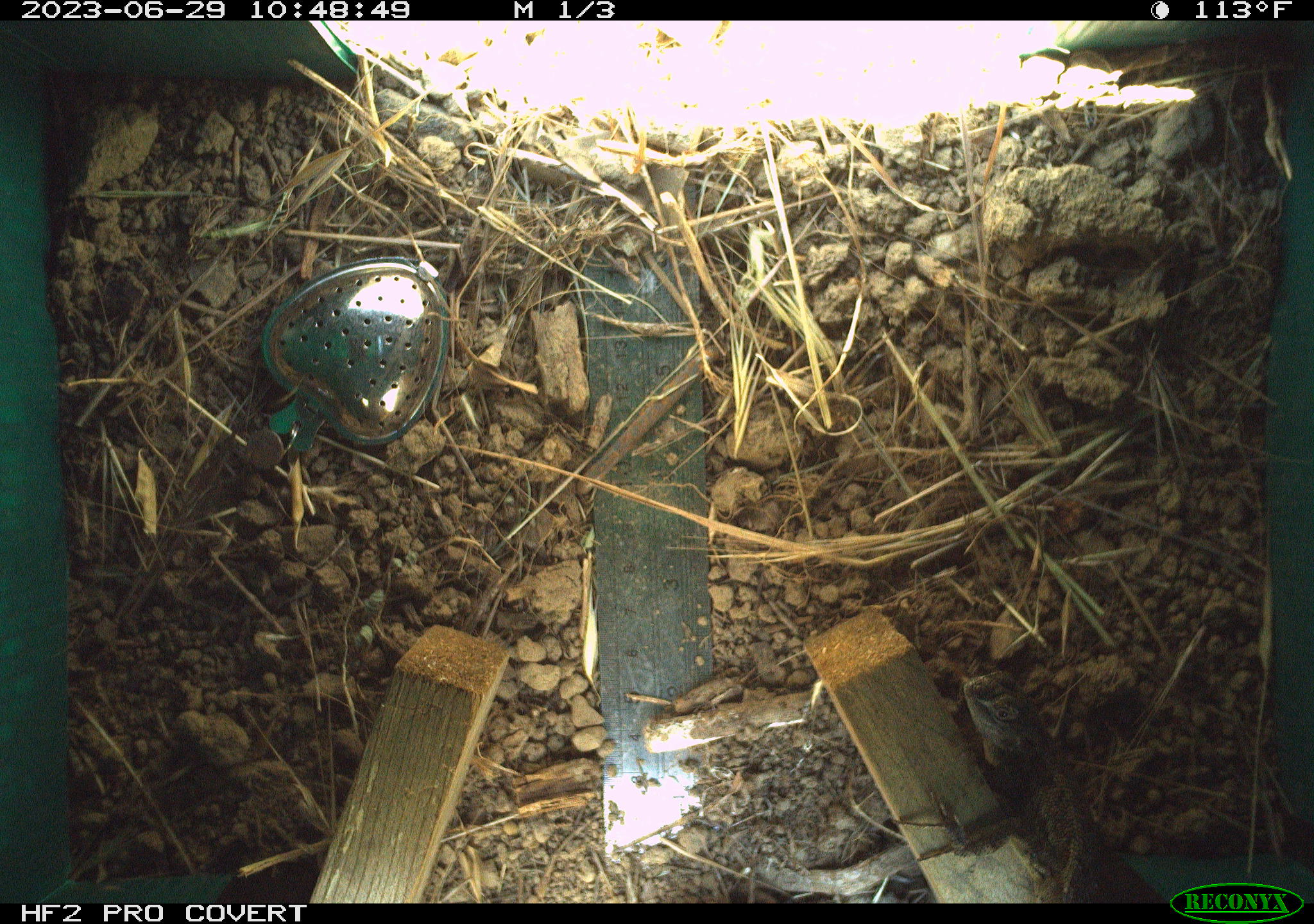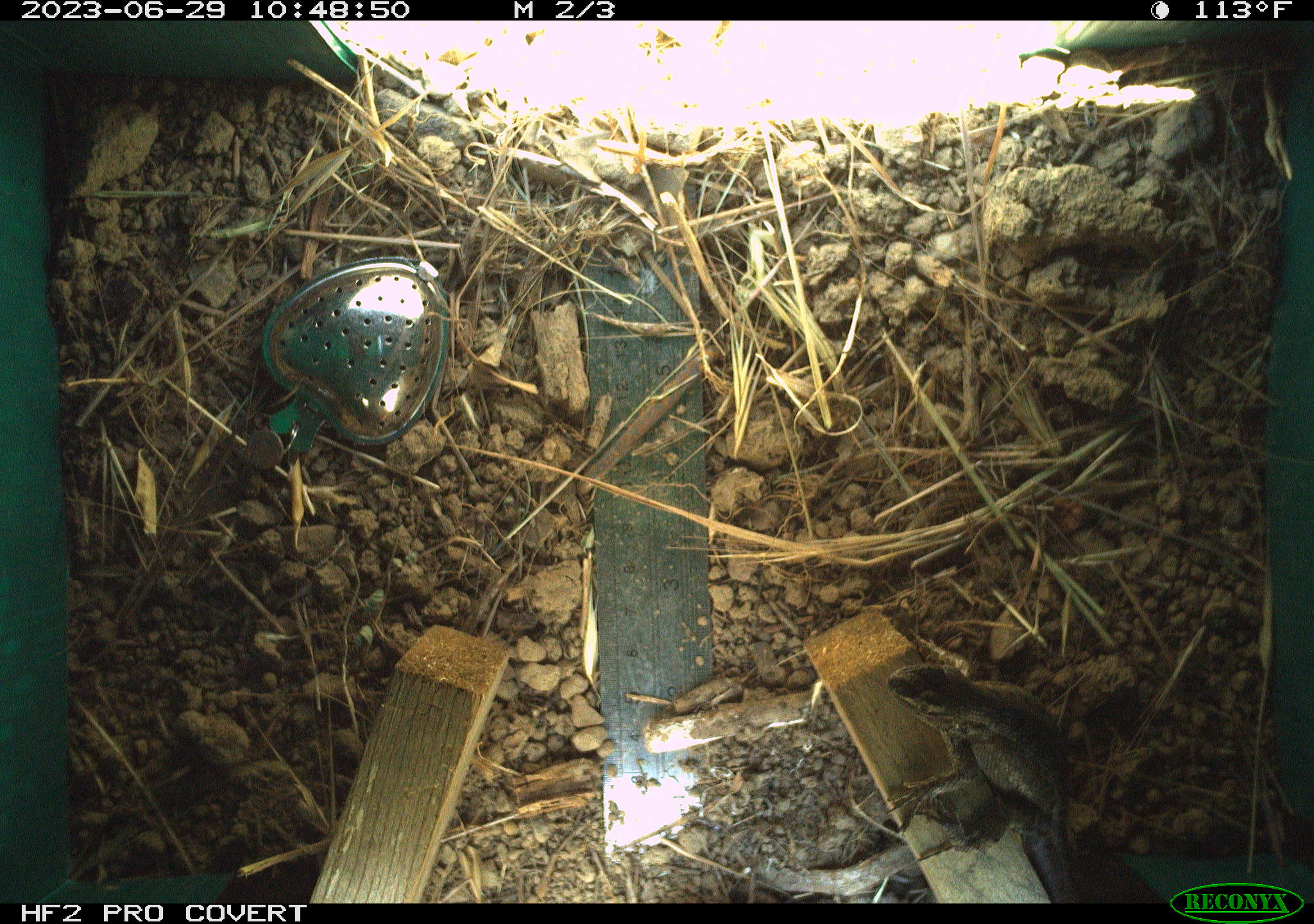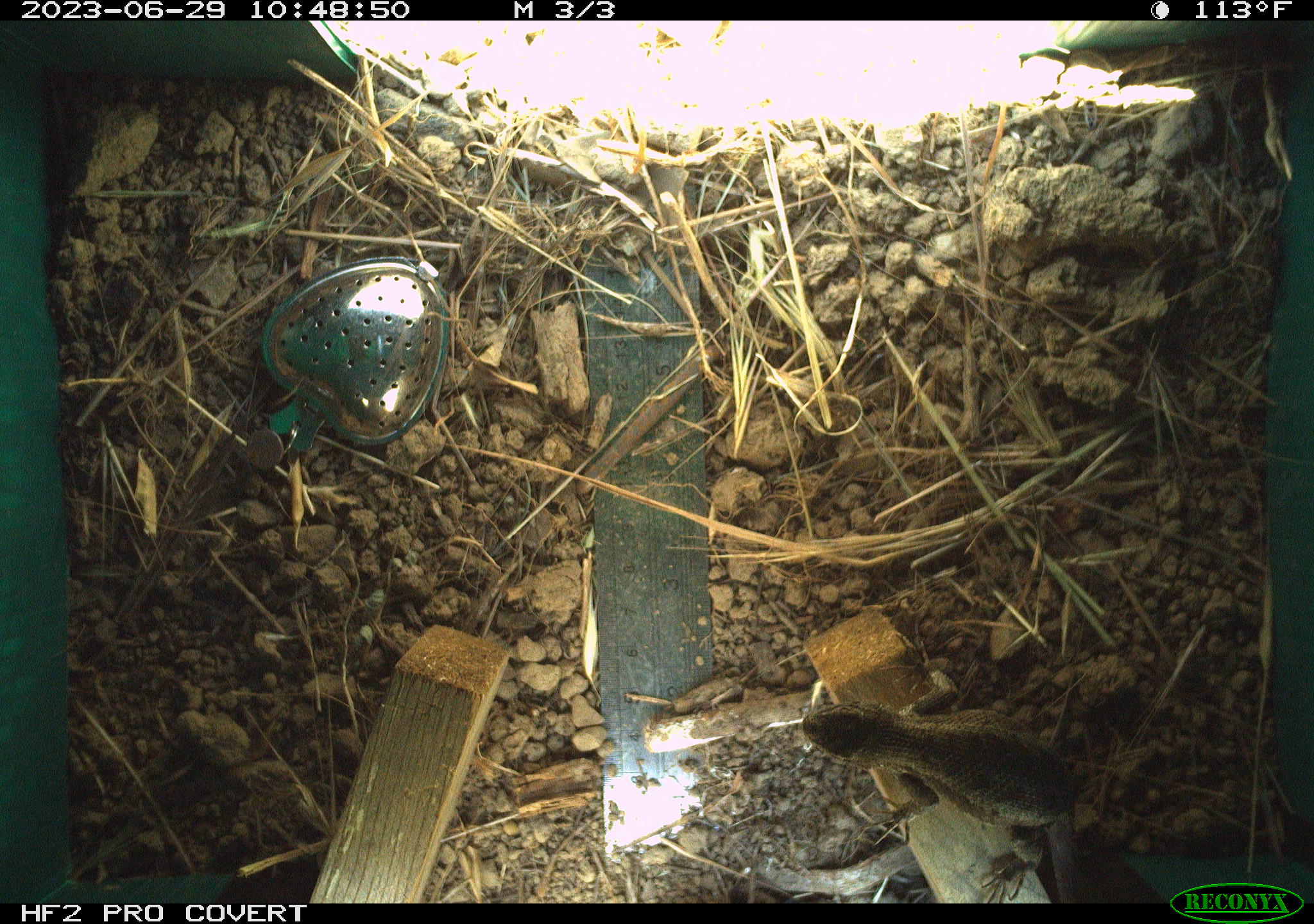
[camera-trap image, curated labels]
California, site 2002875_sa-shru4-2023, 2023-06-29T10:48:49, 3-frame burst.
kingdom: Animalia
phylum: Chordata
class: Reptilia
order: Squamata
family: Phrynosomatidae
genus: Sceloporus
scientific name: Sceloporus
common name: spiny lizards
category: sceloporus species